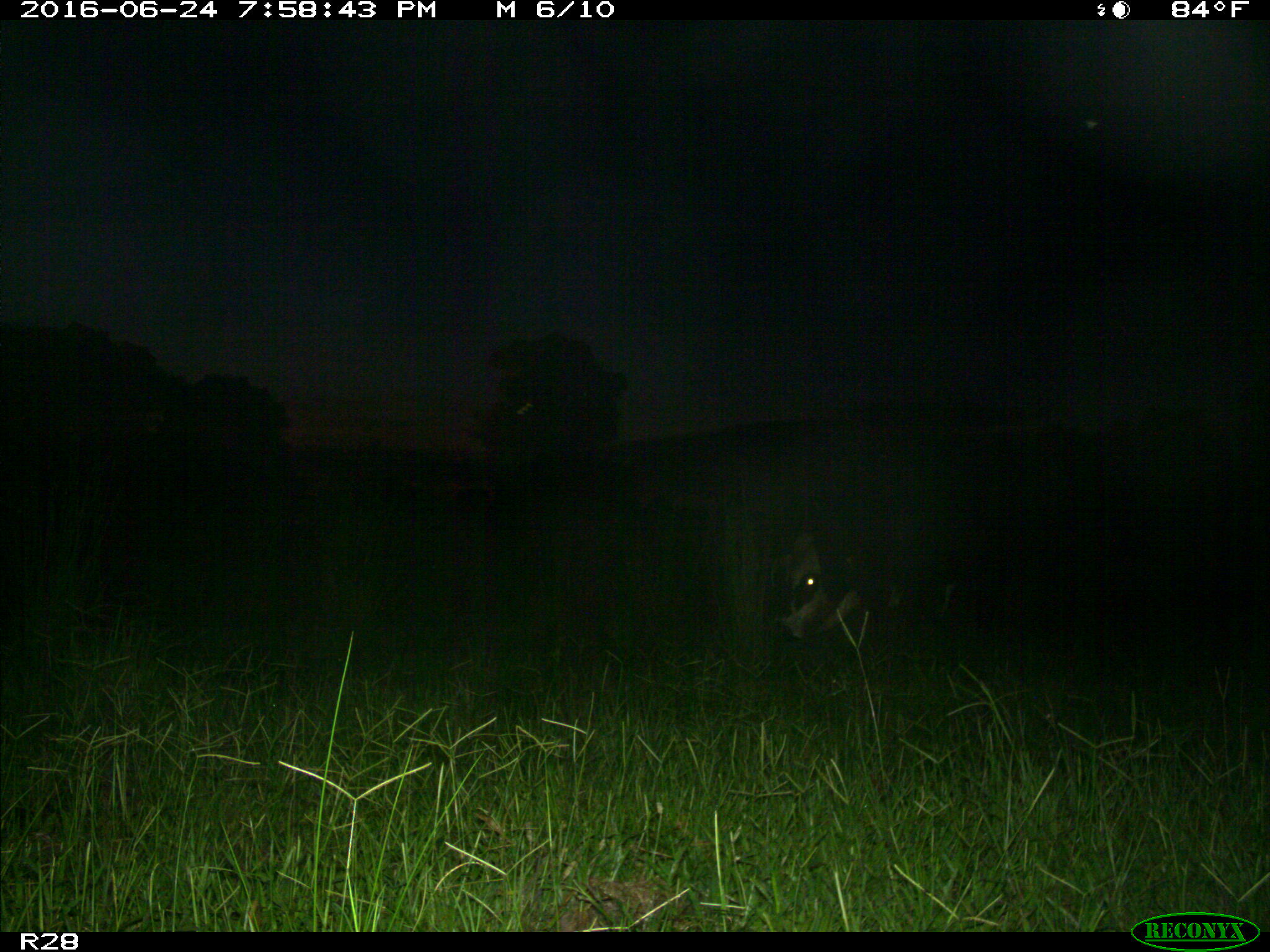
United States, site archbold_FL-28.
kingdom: Animalia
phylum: Chordata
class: Mammalia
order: Artiodactyla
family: Bovidae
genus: Bos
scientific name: Bos taurus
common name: domestic cow